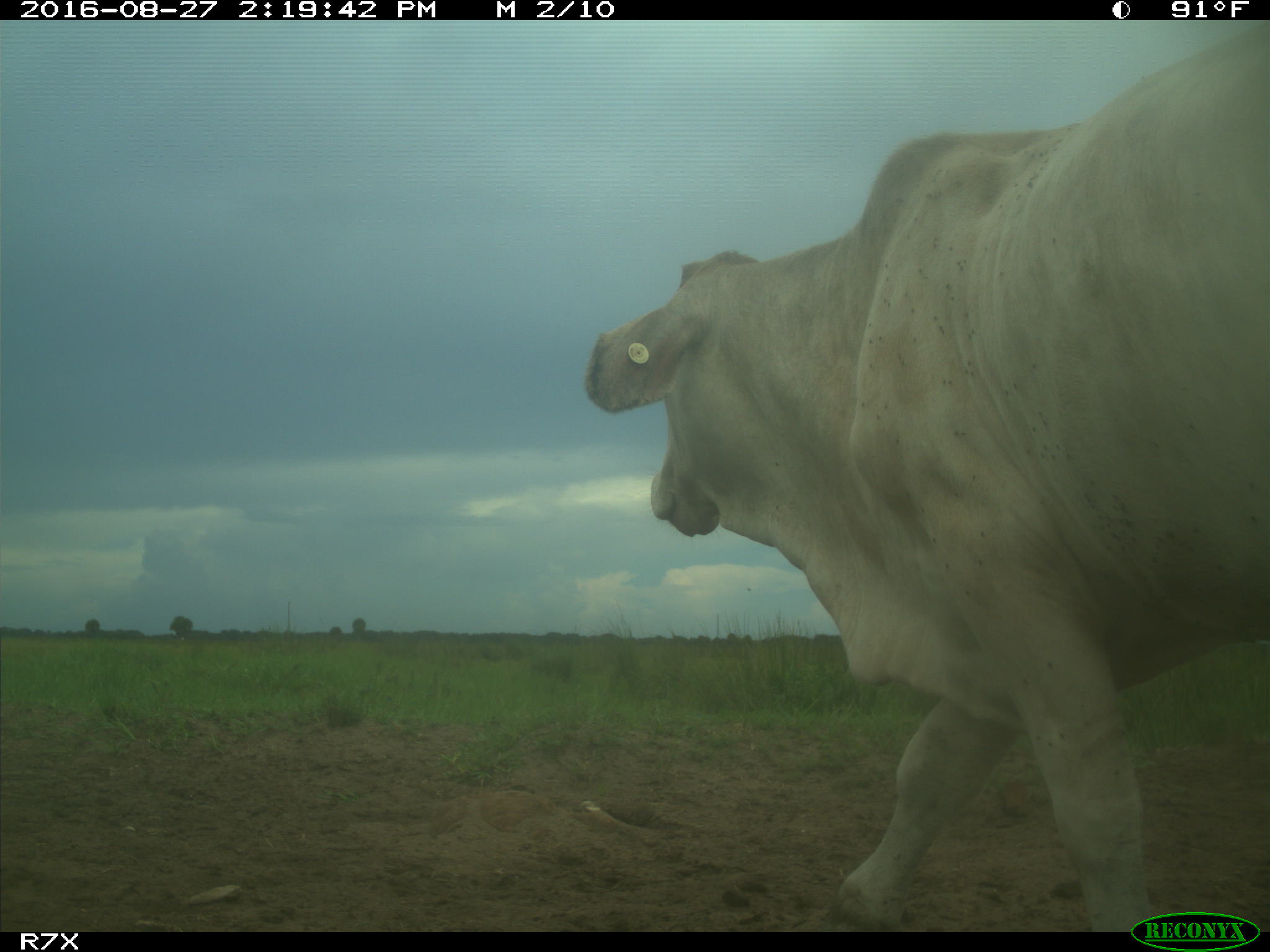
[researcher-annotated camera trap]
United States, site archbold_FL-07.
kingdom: Animalia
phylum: Chordata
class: Mammalia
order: Artiodactyla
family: Bovidae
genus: Bos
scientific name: Bos taurus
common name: domestic cow